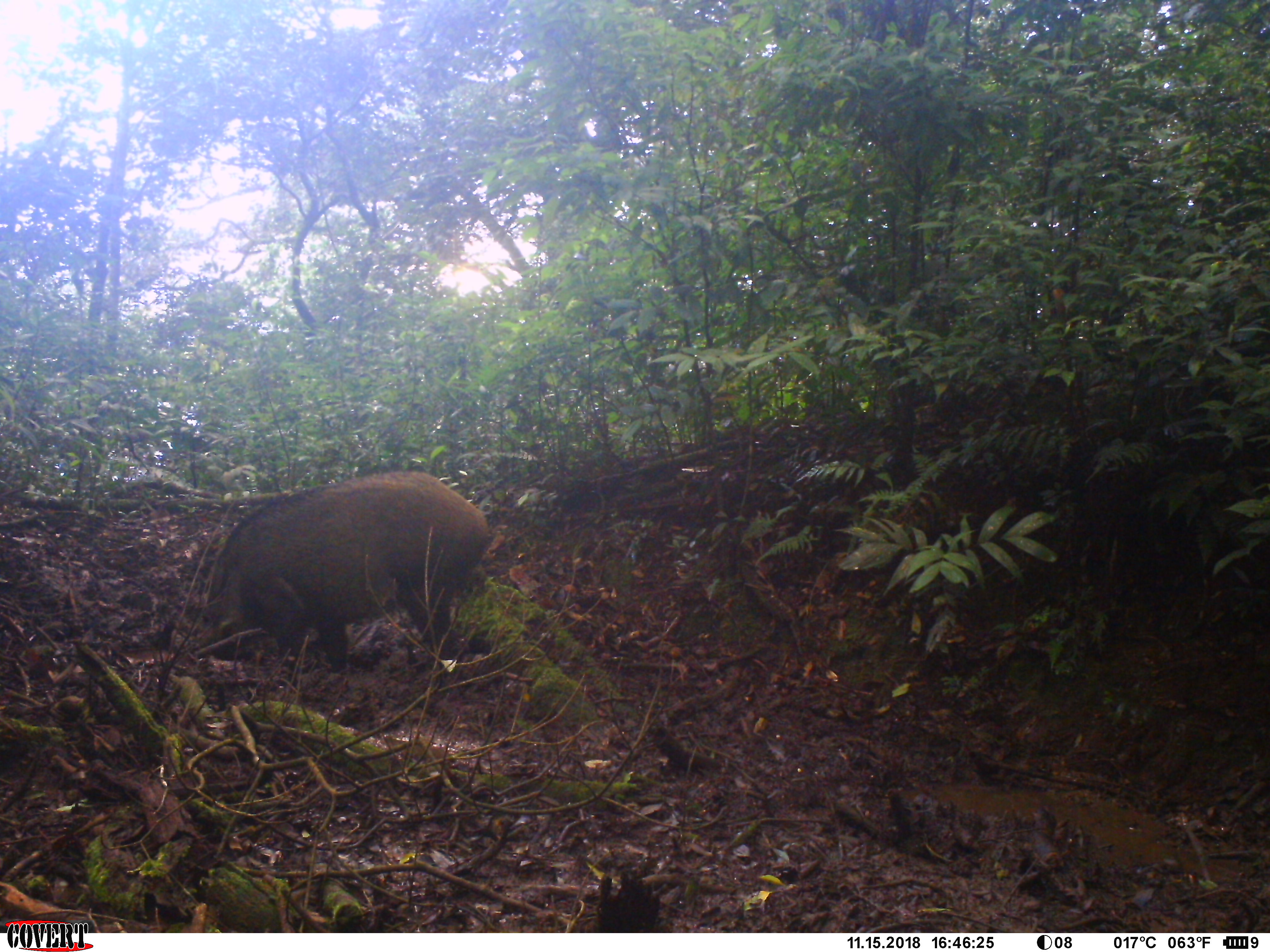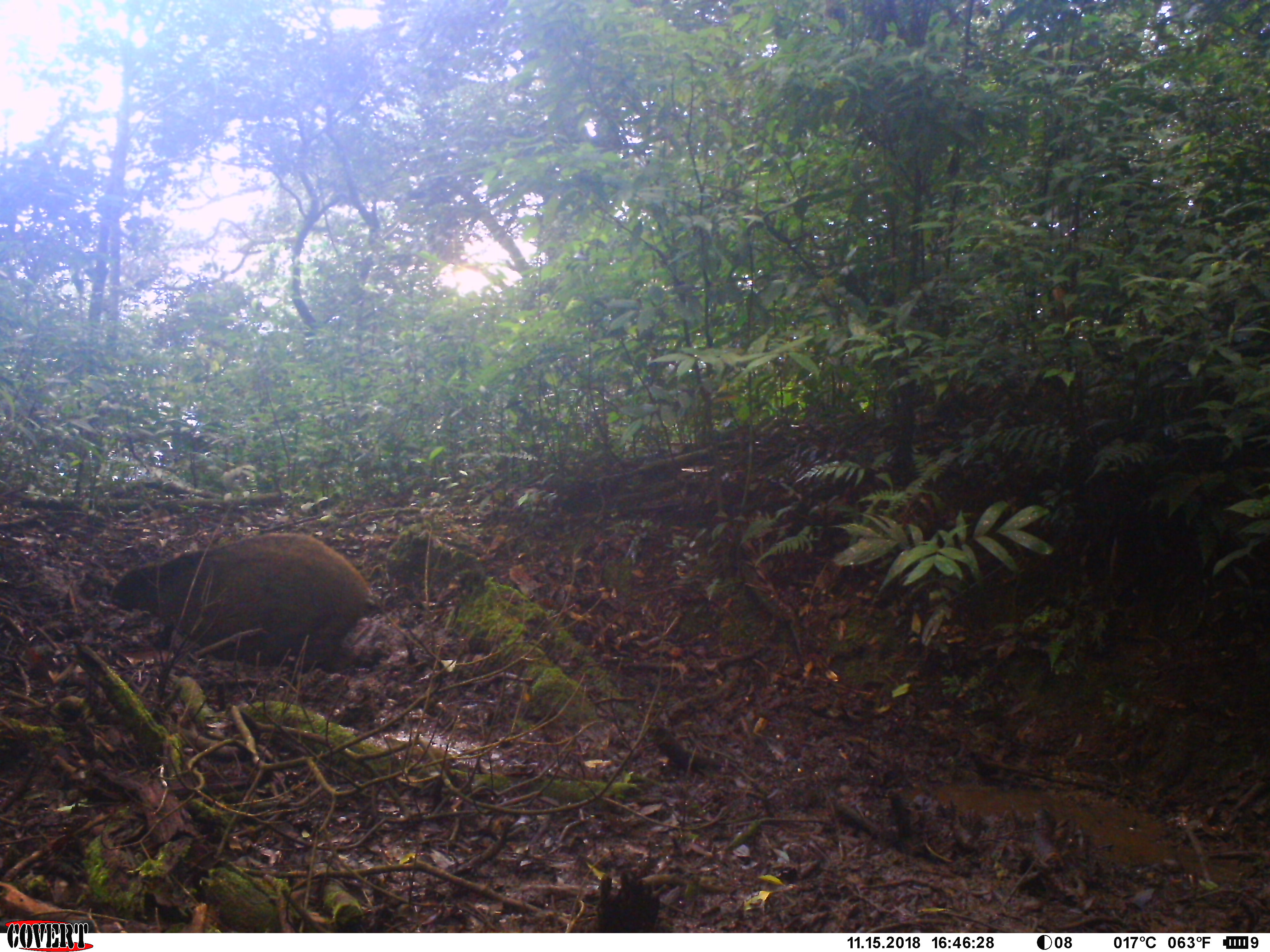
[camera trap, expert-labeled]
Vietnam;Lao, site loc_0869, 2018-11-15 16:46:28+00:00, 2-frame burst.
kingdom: Animalia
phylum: Chordata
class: Mammalia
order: Artiodactyla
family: Suidae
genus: Sus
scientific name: Sus scrofa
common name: eurasian wild pig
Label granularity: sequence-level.